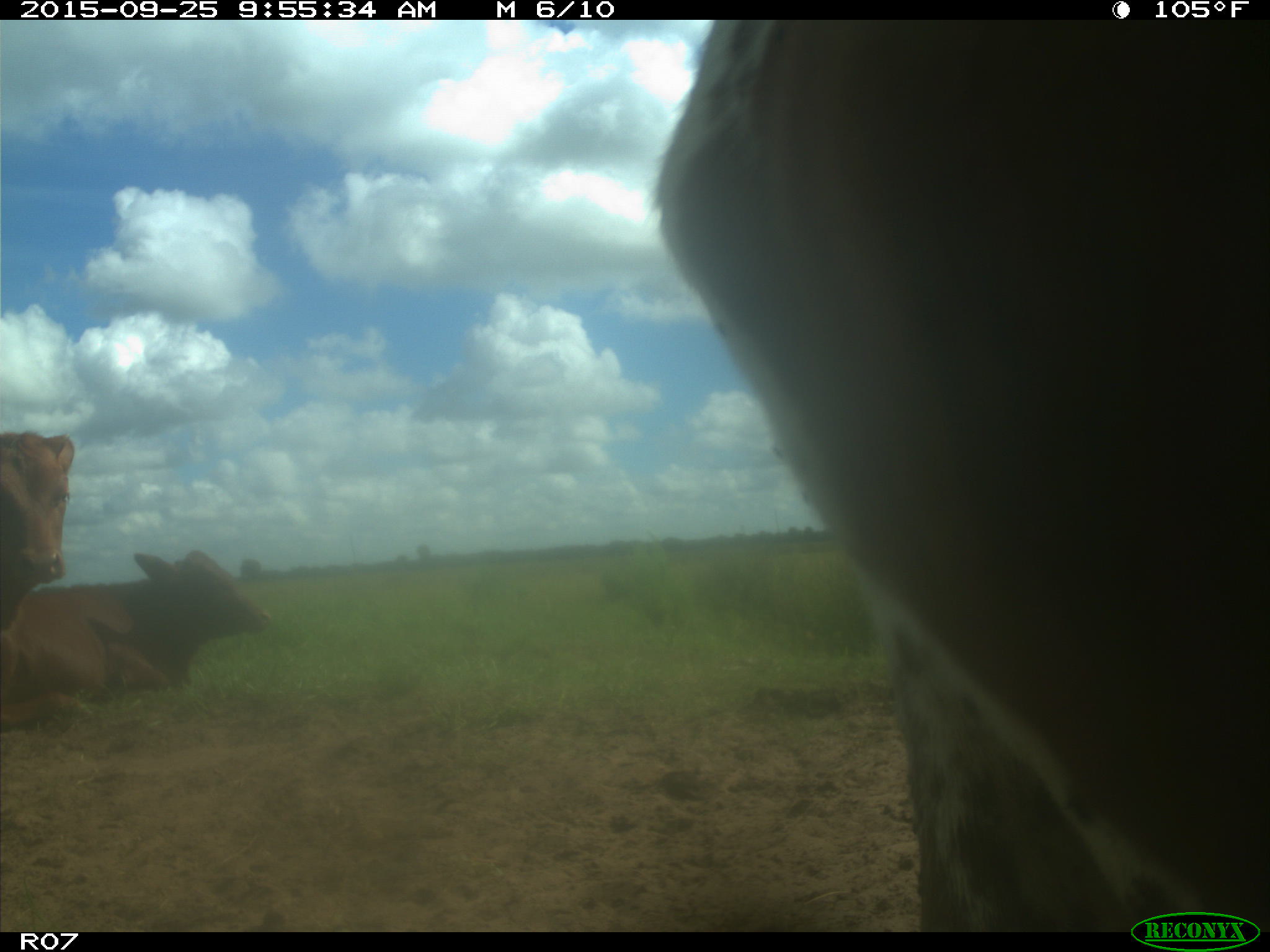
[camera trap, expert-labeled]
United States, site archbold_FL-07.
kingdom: Animalia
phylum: Chordata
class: Mammalia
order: Artiodactyla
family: Bovidae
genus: Bos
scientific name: Bos taurus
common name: domestic cow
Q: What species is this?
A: Bos taurus (domestic cow).